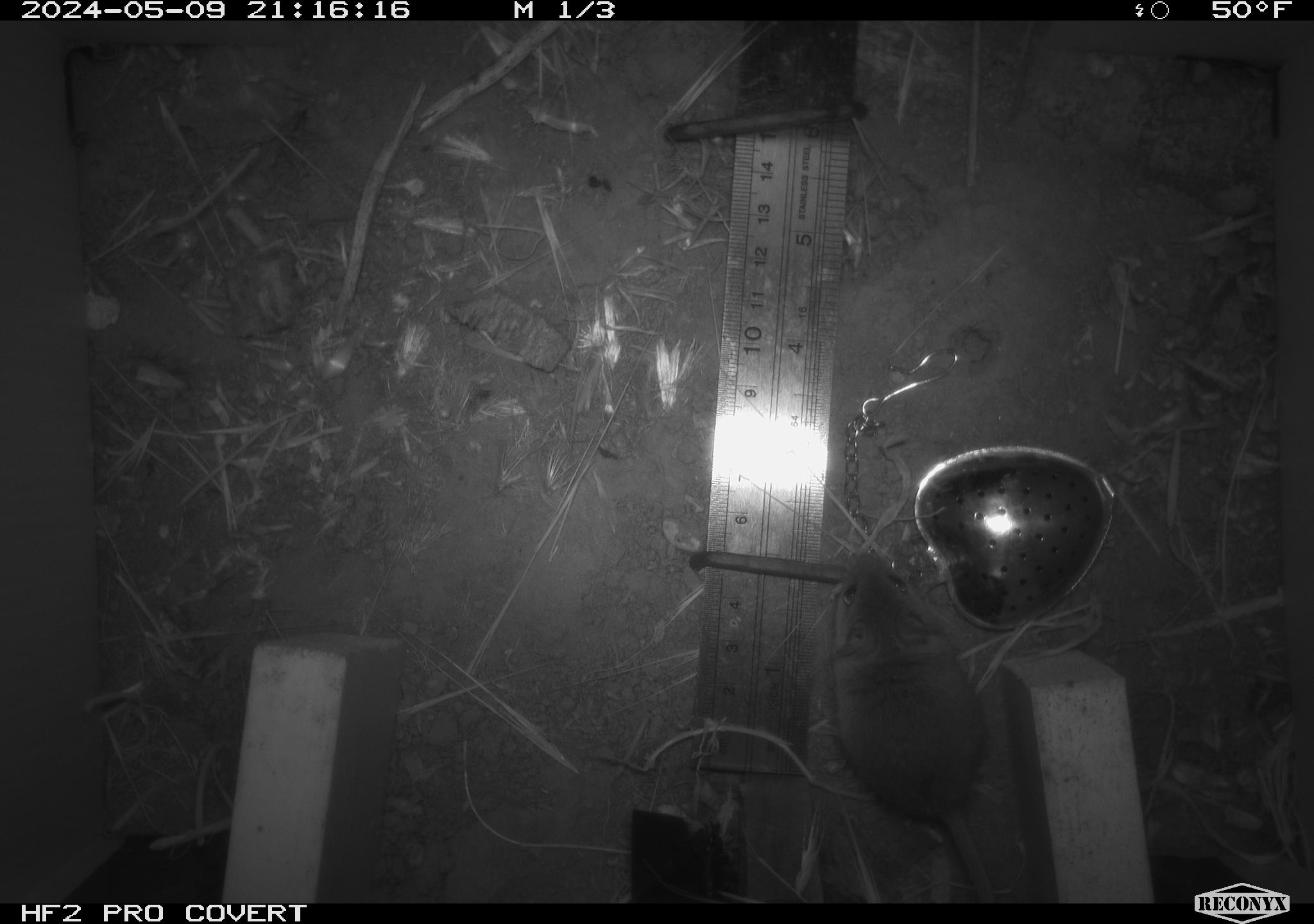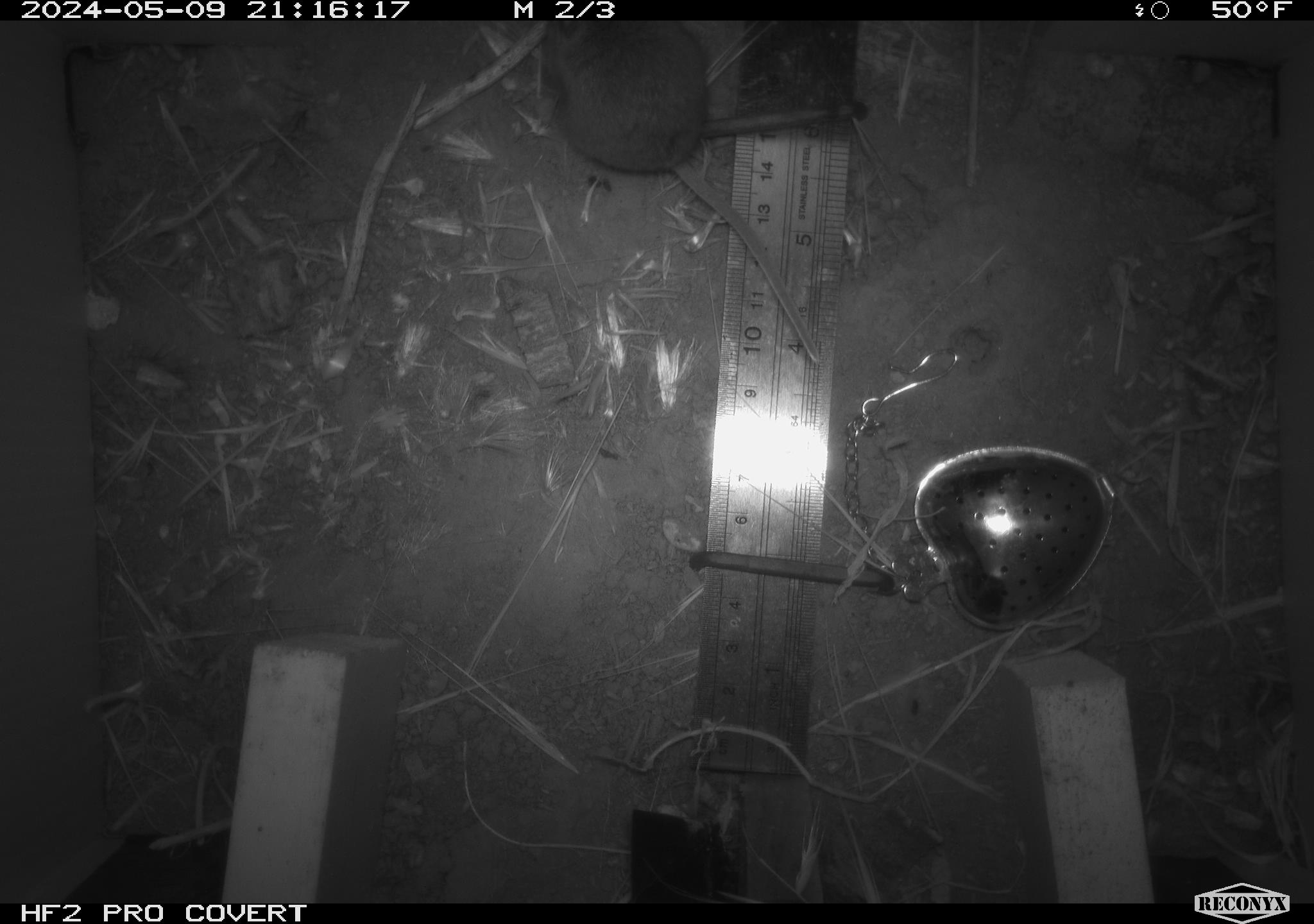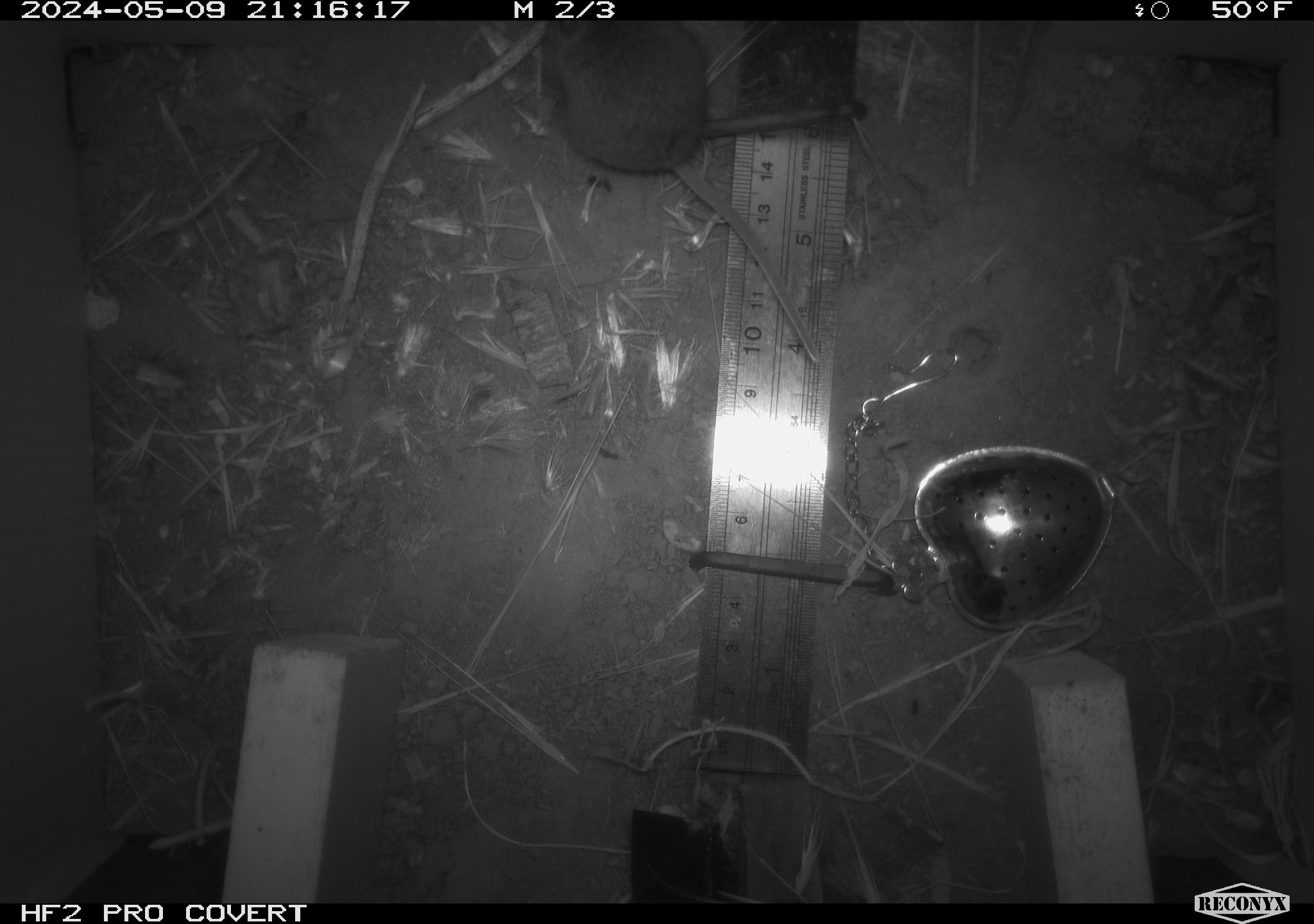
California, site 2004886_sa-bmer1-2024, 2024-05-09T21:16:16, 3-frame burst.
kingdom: Animalia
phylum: Chordata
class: Mammalia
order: Rodentia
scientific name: Rodentia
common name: mouse species